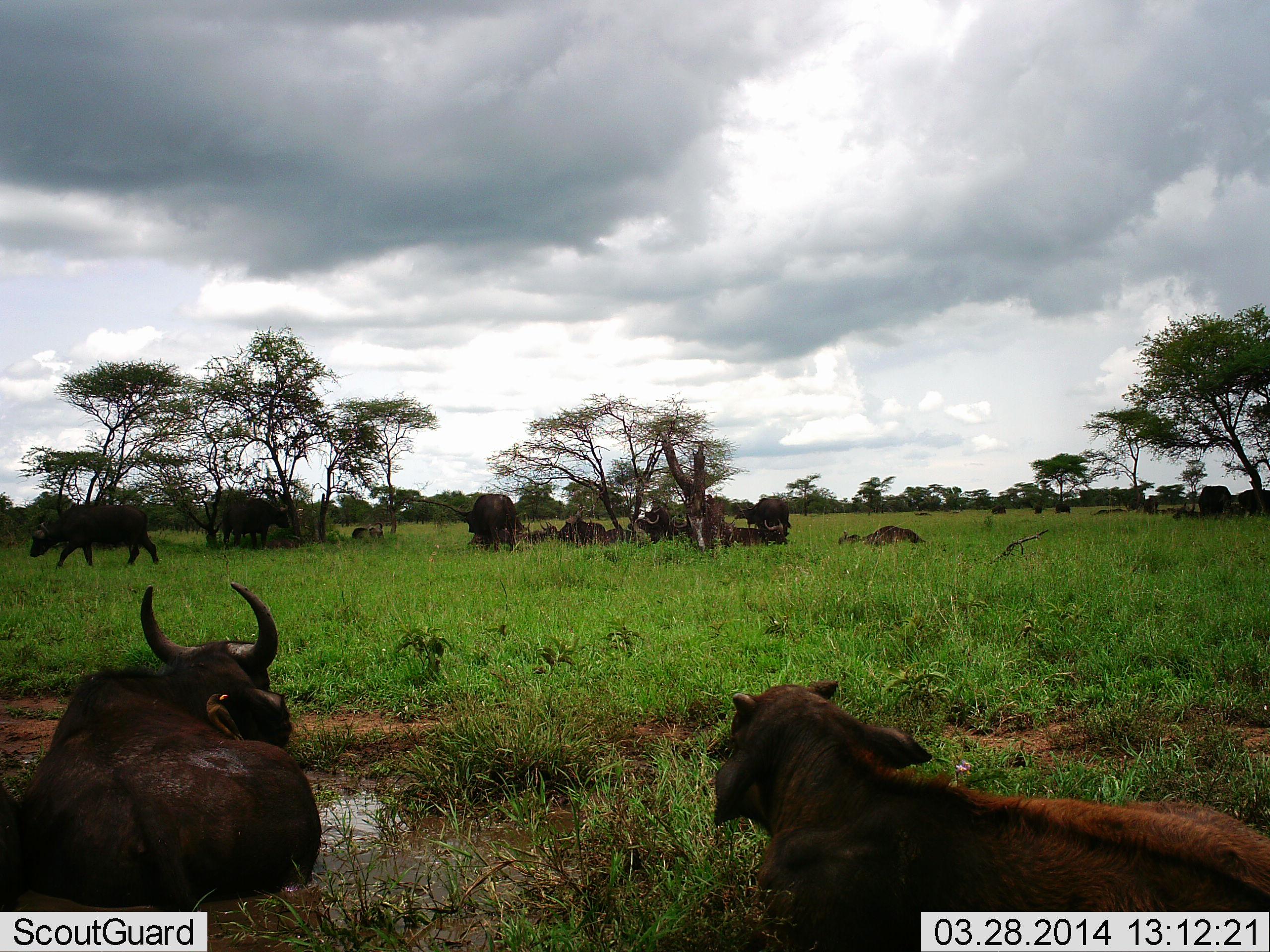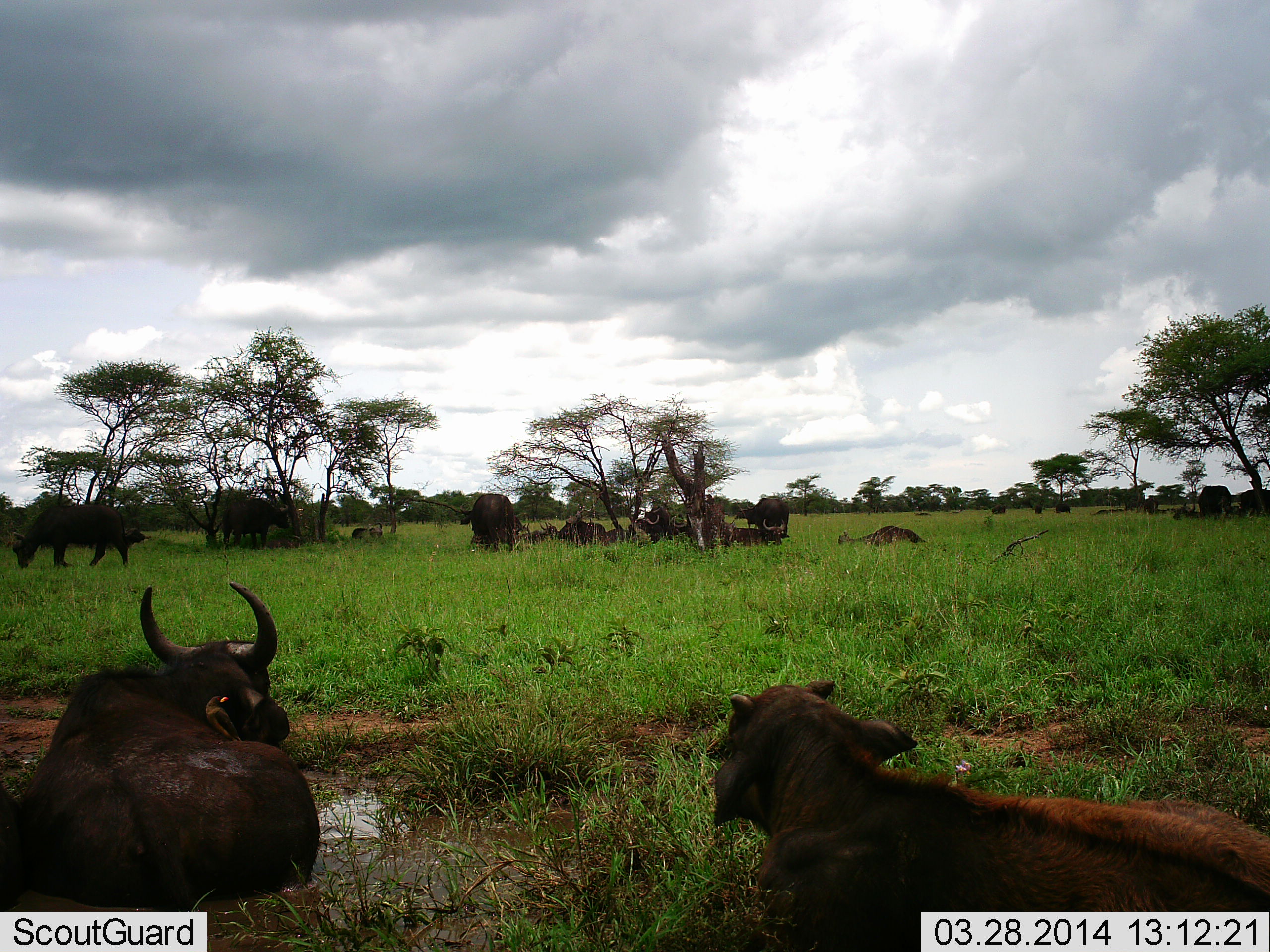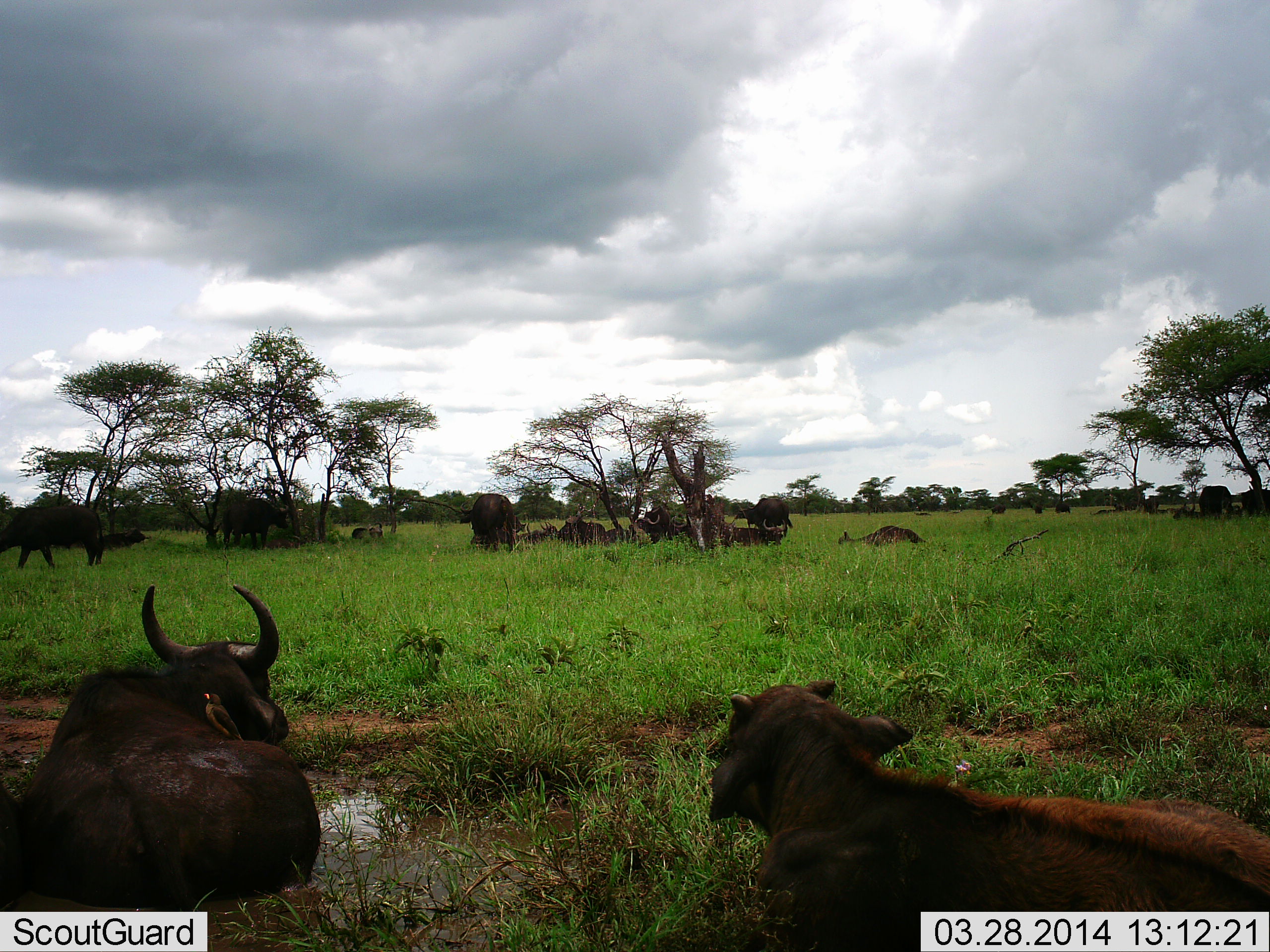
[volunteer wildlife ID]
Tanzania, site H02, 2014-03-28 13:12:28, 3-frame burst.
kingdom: Animalia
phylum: Chordata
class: Mammalia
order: Artiodactyla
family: Bovidae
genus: Syncerus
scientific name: Syncerus caffer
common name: cape buffalo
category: buffalo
Buffalo (cape buffalo) (Syncerus caffer), count 11-50. Behavior (volunteer vote fractions): standing 57%, resting 100%, moving 29%, interacting 0%. Young present (vote fraction): 21%. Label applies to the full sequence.